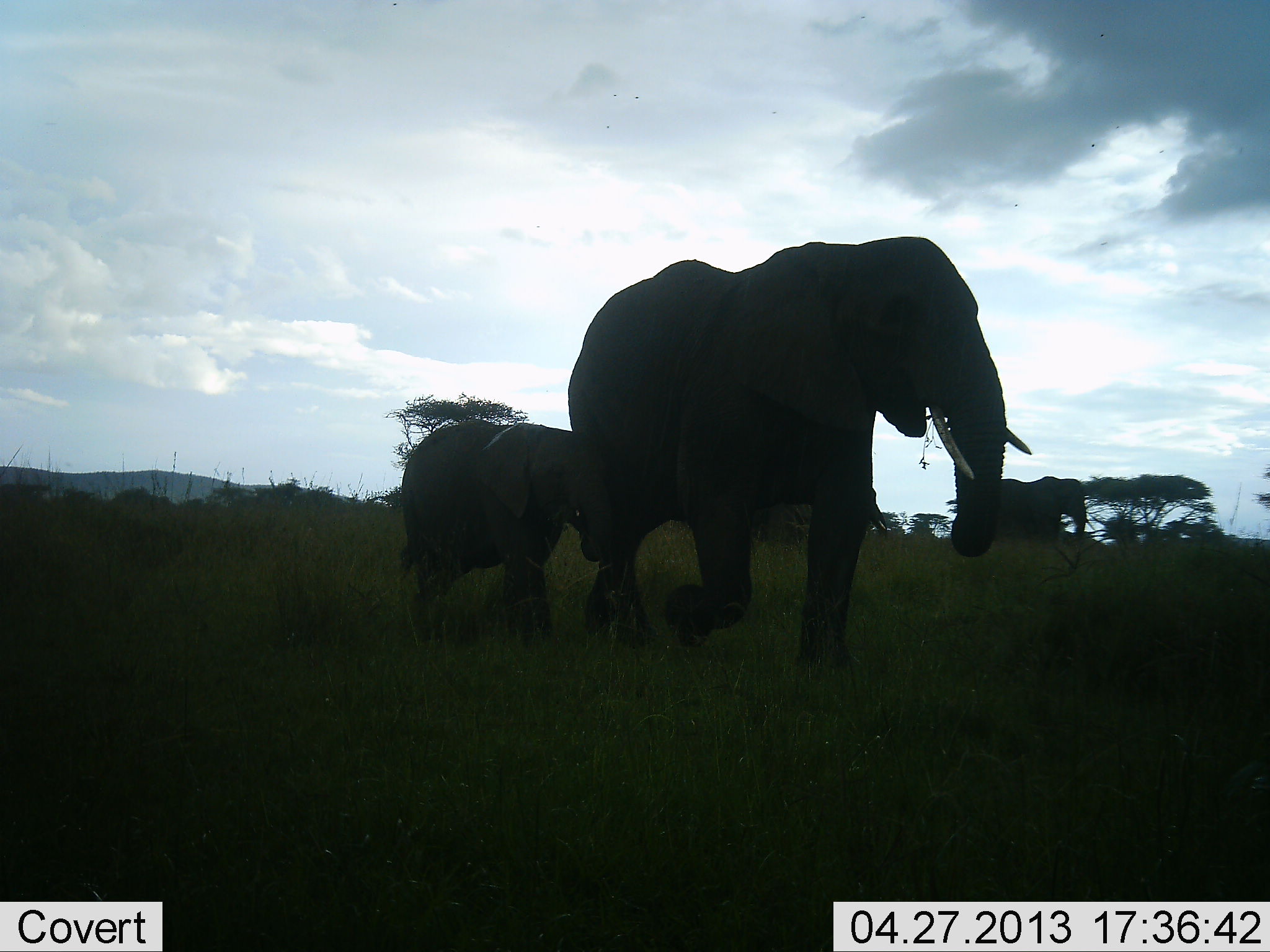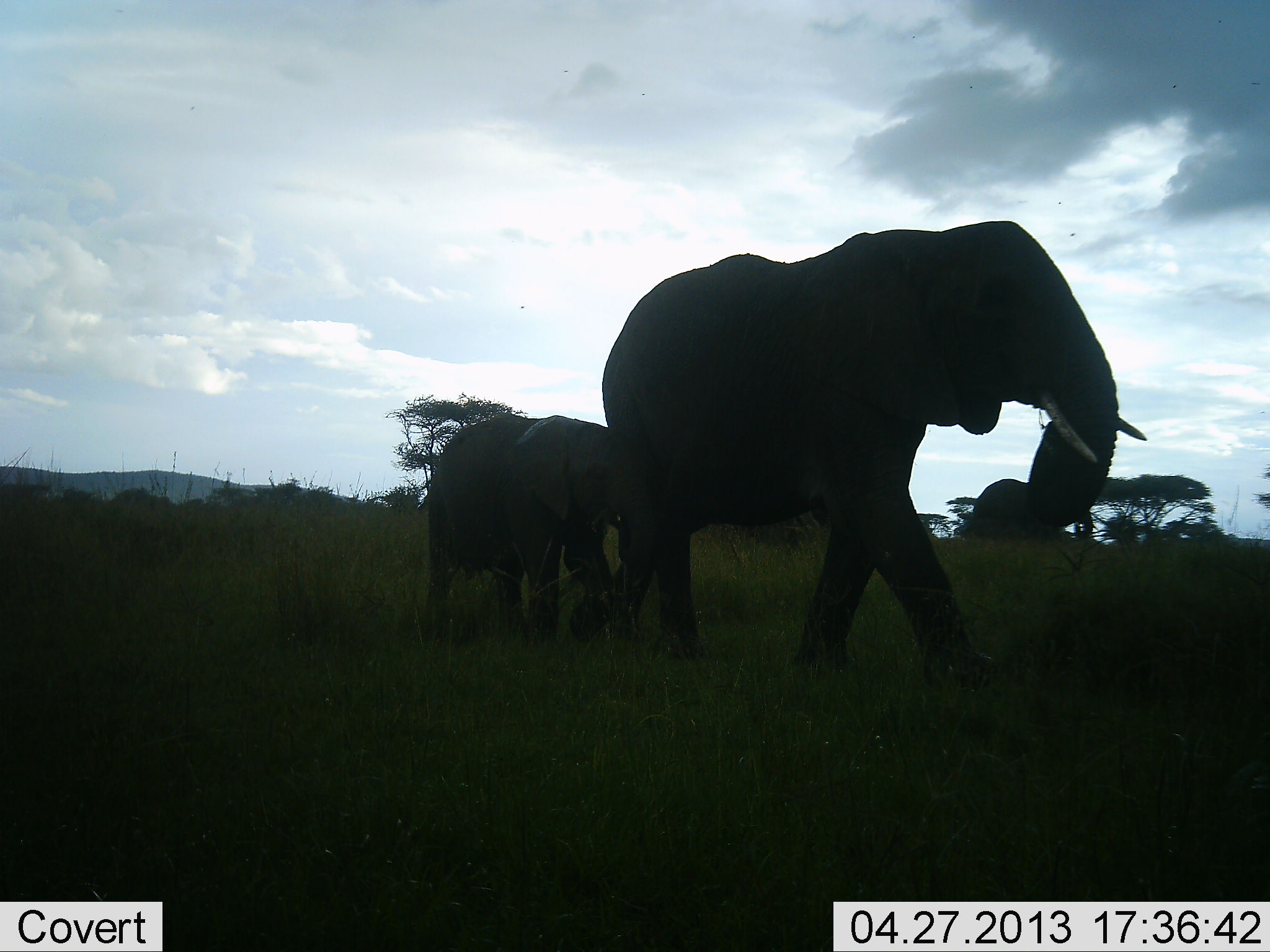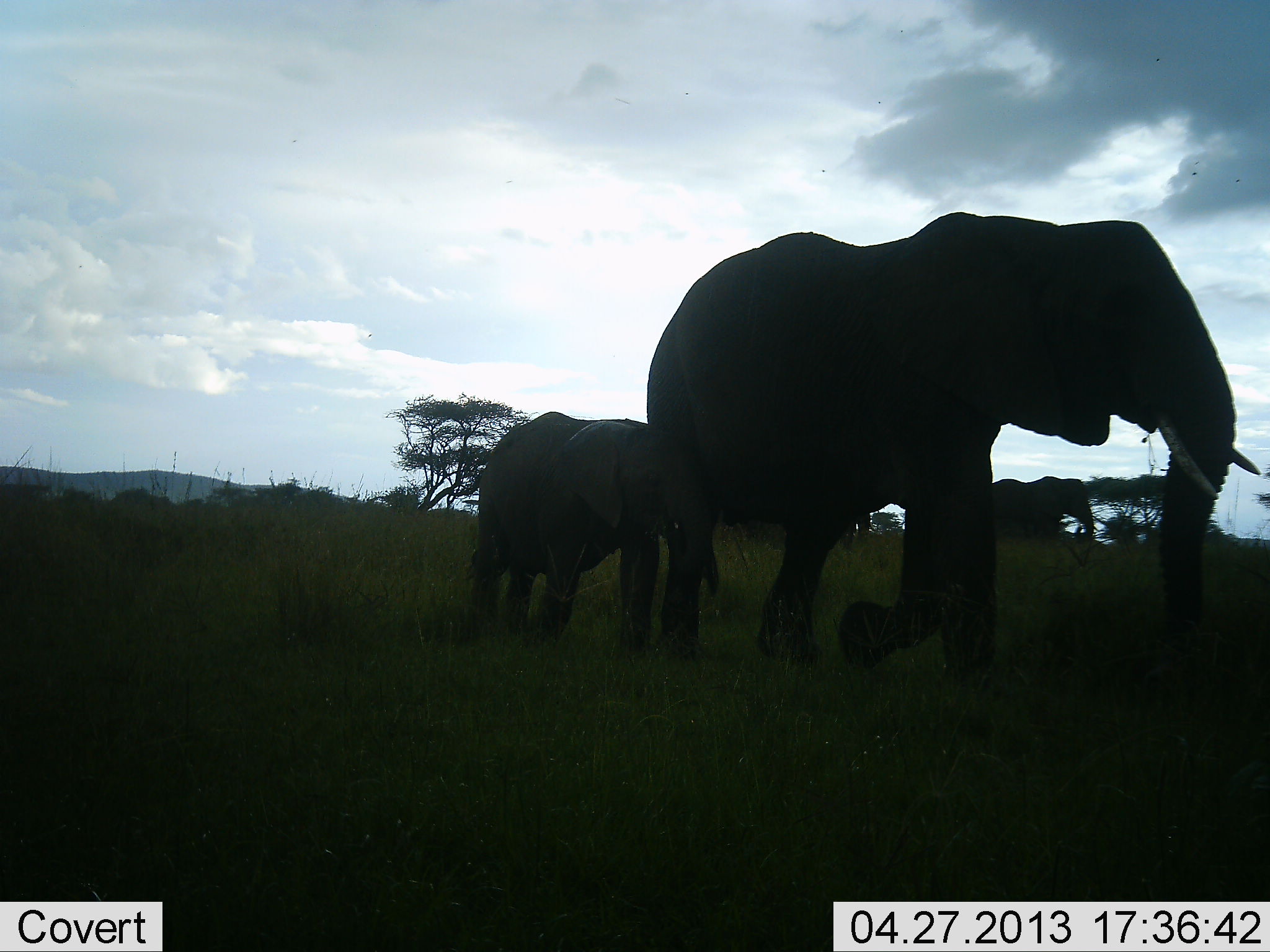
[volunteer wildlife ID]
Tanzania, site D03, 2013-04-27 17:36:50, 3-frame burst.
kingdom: Animalia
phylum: Chordata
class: Mammalia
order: Proboscidea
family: Elephantidae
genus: Loxodonta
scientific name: Loxodonta africana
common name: african bush elephant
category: elephant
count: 2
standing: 18%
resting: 0%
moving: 100%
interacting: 0%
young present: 64%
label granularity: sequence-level